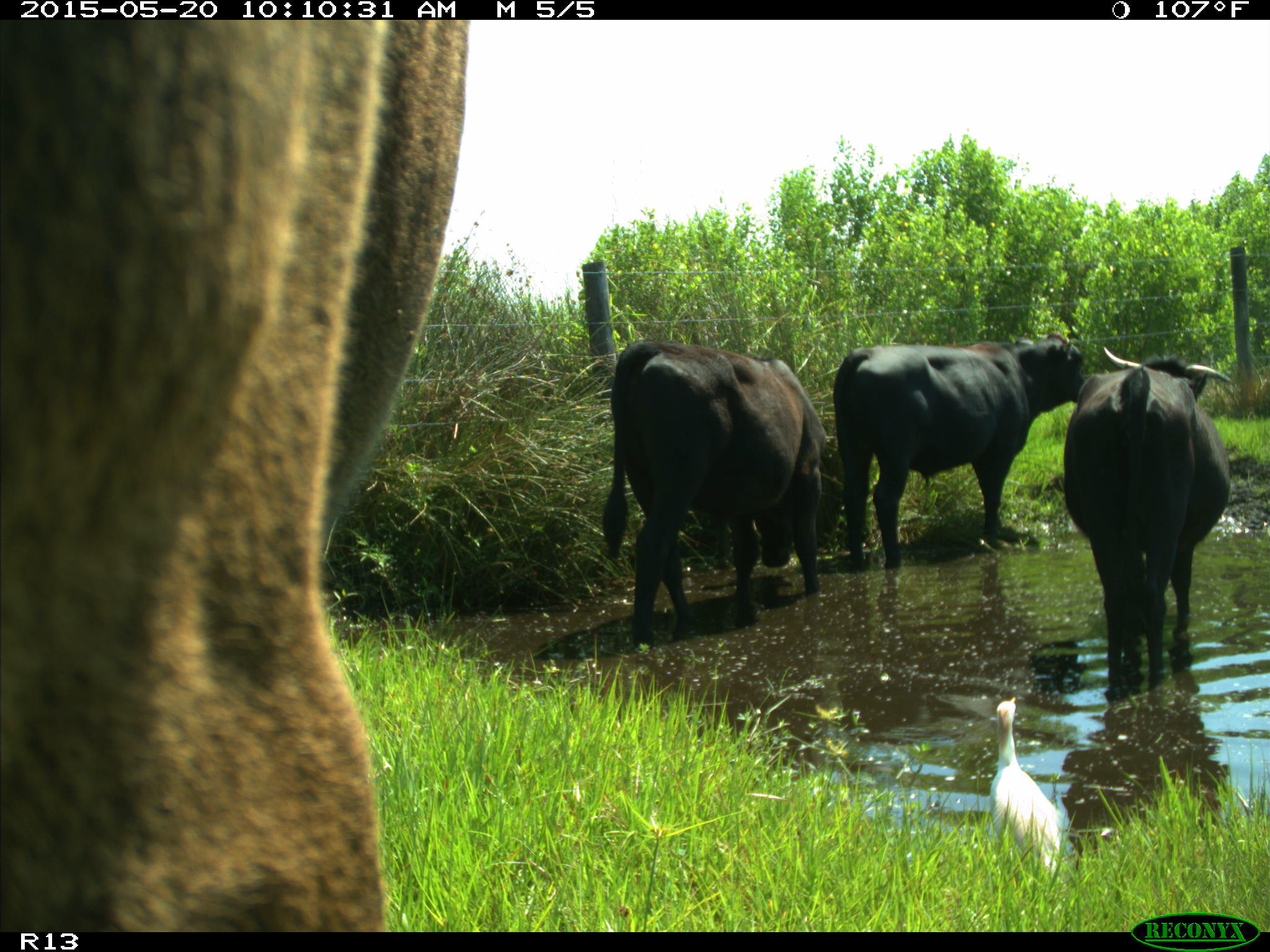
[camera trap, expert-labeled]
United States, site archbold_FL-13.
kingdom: Animalia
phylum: Chordata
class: Mammalia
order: Artiodactyla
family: Bovidae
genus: Bos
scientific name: Bos taurus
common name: domestic cow